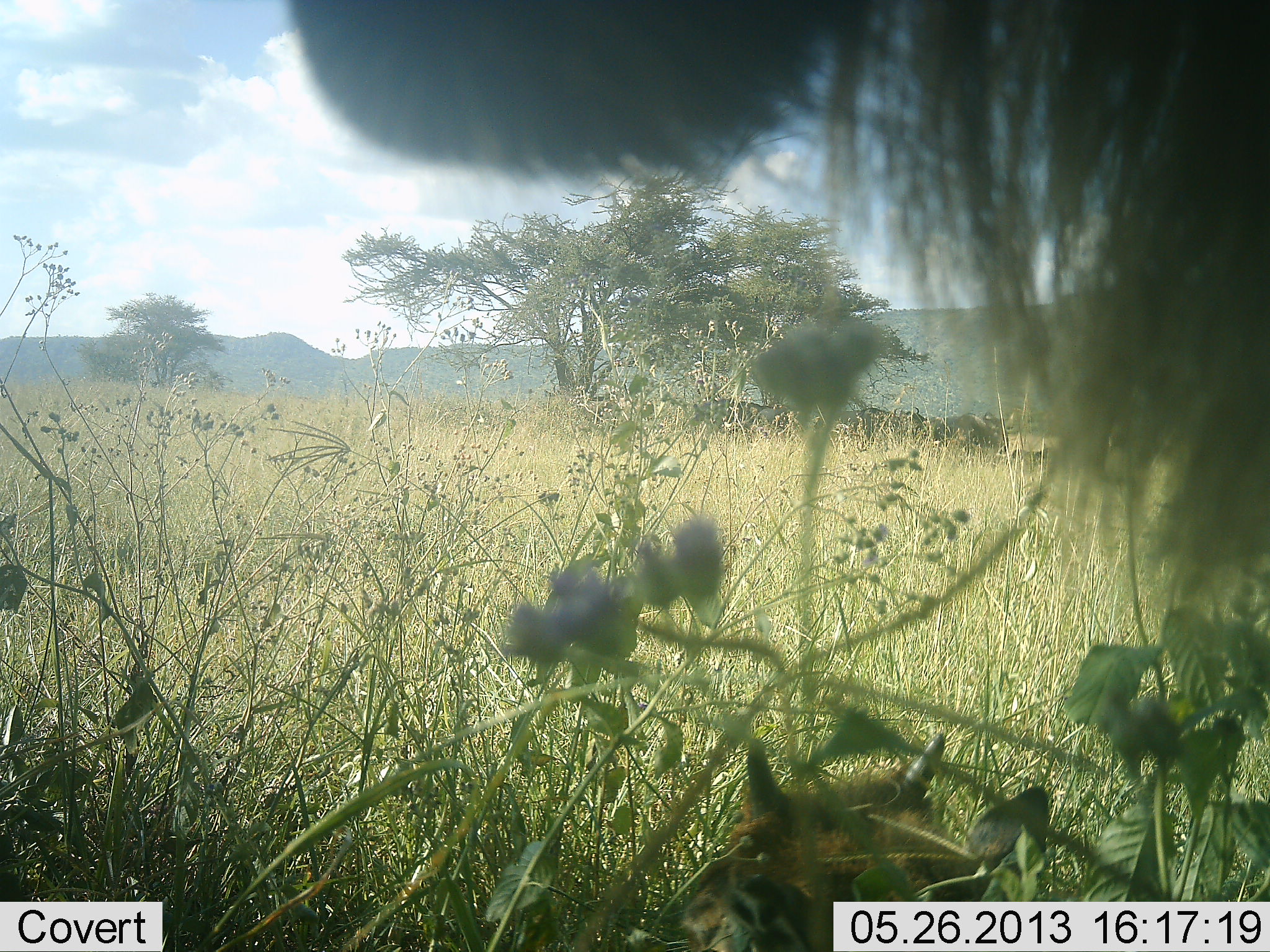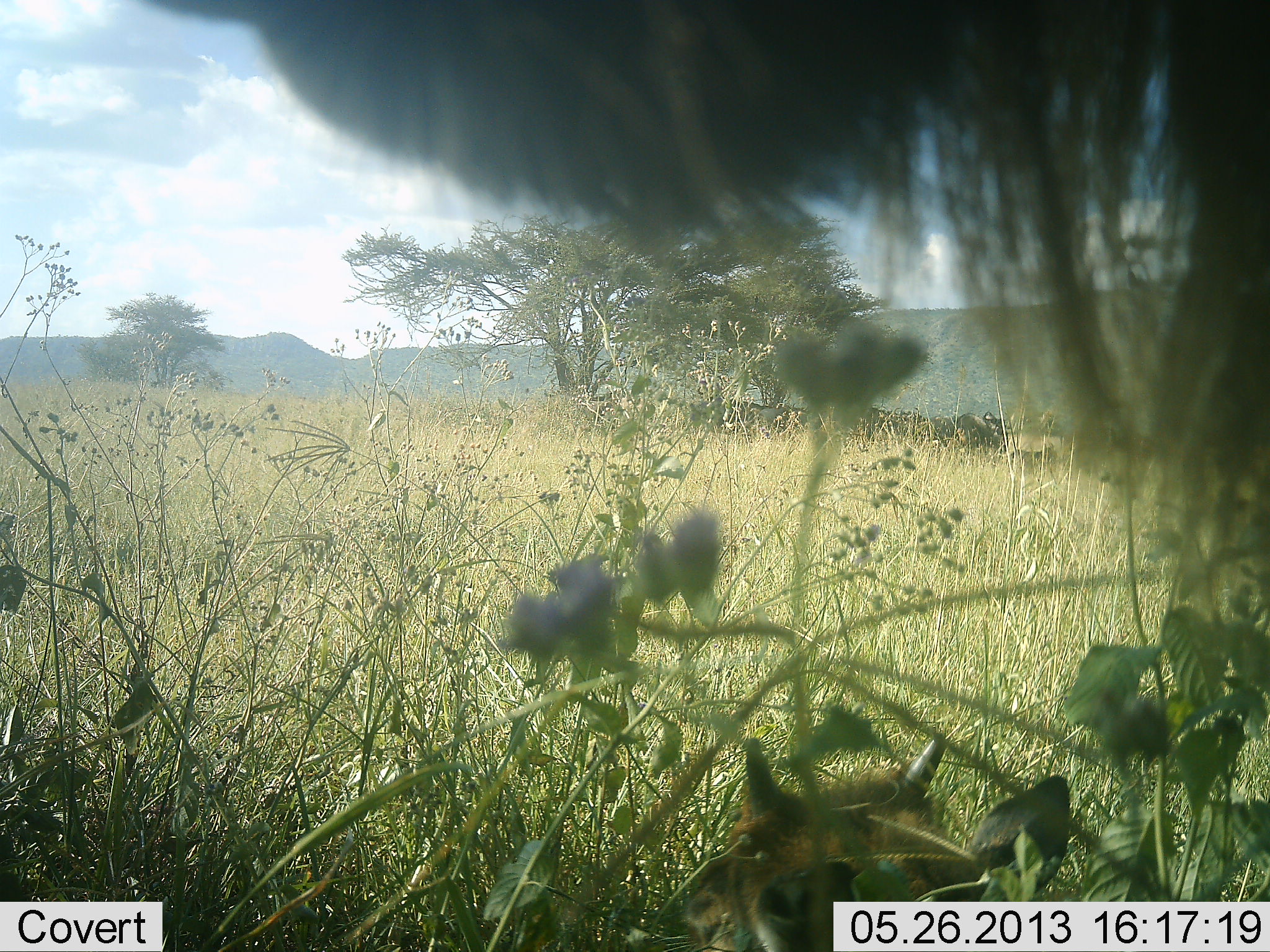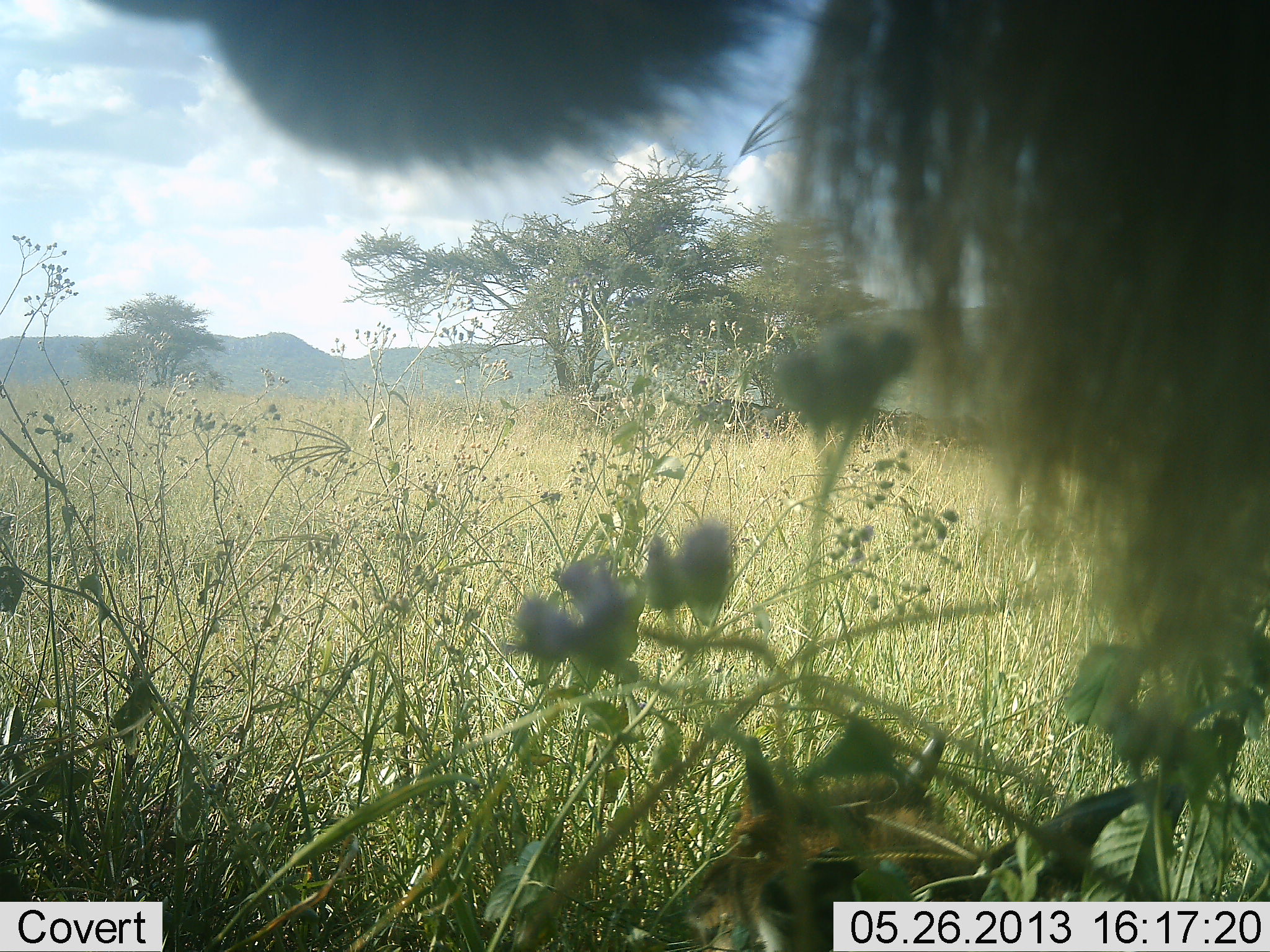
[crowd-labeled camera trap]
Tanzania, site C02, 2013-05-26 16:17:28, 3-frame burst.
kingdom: Animalia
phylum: Chordata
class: Mammalia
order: Artiodactyla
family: Bovidae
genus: Connochaetes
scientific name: Connochaetes taurinus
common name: blue wildebeest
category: wildebeest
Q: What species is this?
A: Wildebeest (blue wildebeest) (Connochaetes taurinus).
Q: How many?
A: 1.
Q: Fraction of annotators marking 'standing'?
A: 100%.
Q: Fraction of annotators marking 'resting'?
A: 35%.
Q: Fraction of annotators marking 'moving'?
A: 0%.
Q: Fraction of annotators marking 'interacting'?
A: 0%.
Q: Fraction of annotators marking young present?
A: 17%.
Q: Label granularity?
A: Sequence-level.